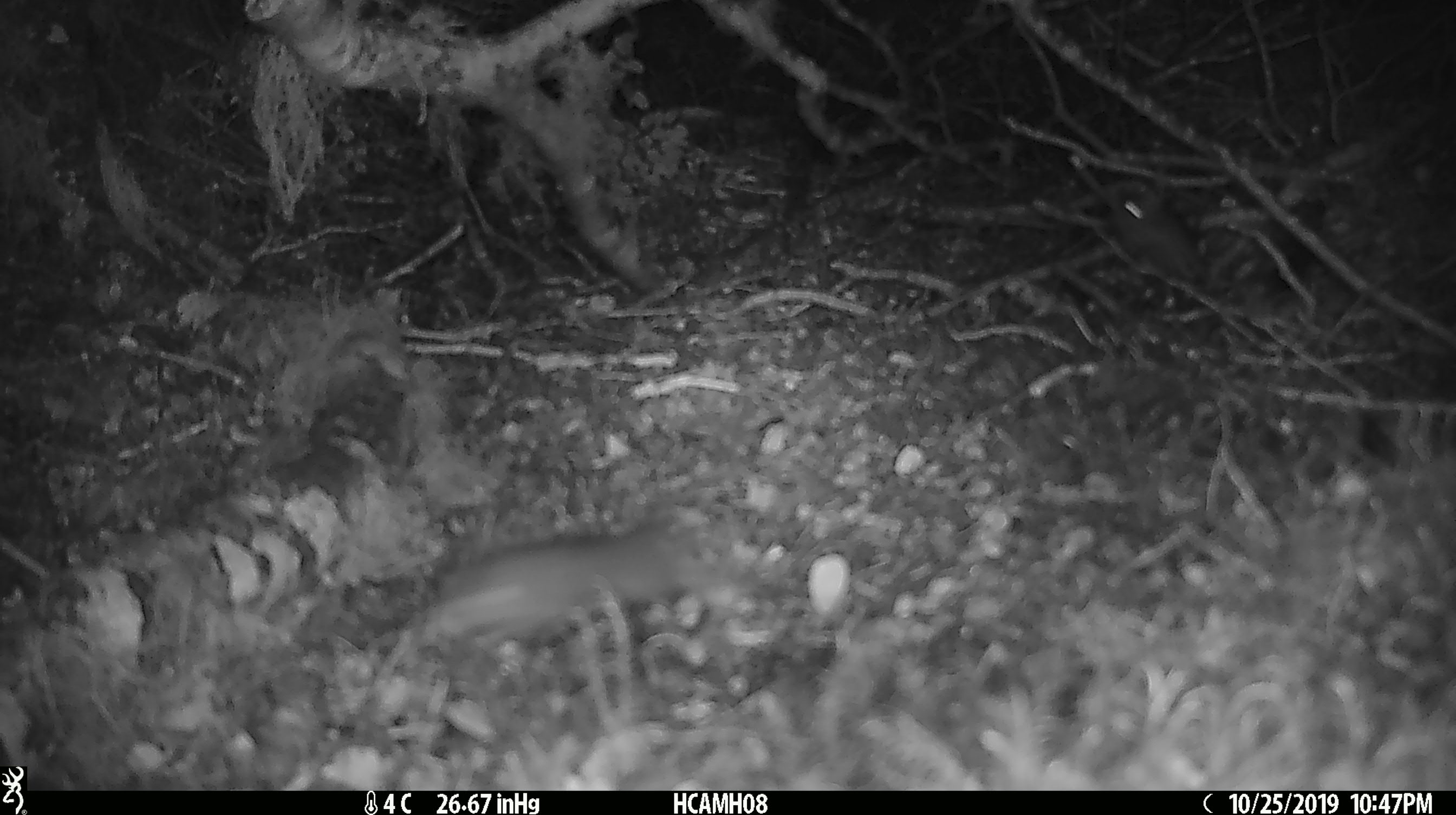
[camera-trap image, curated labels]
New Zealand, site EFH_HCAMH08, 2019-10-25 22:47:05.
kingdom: Animalia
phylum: Chordata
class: Mammalia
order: Rodentia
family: Muridae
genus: Mus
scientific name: Mus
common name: mouse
Mouse (Mus).